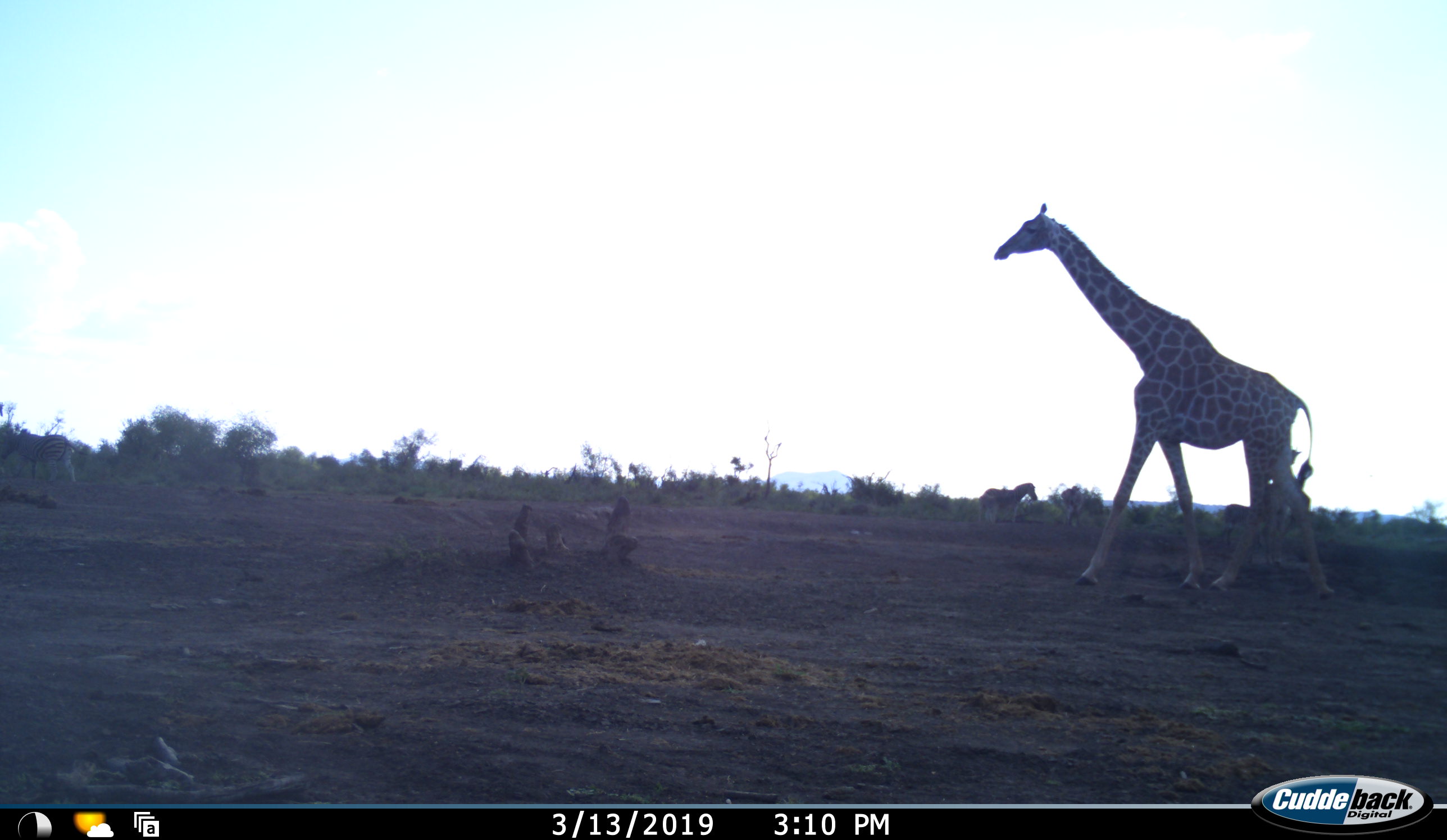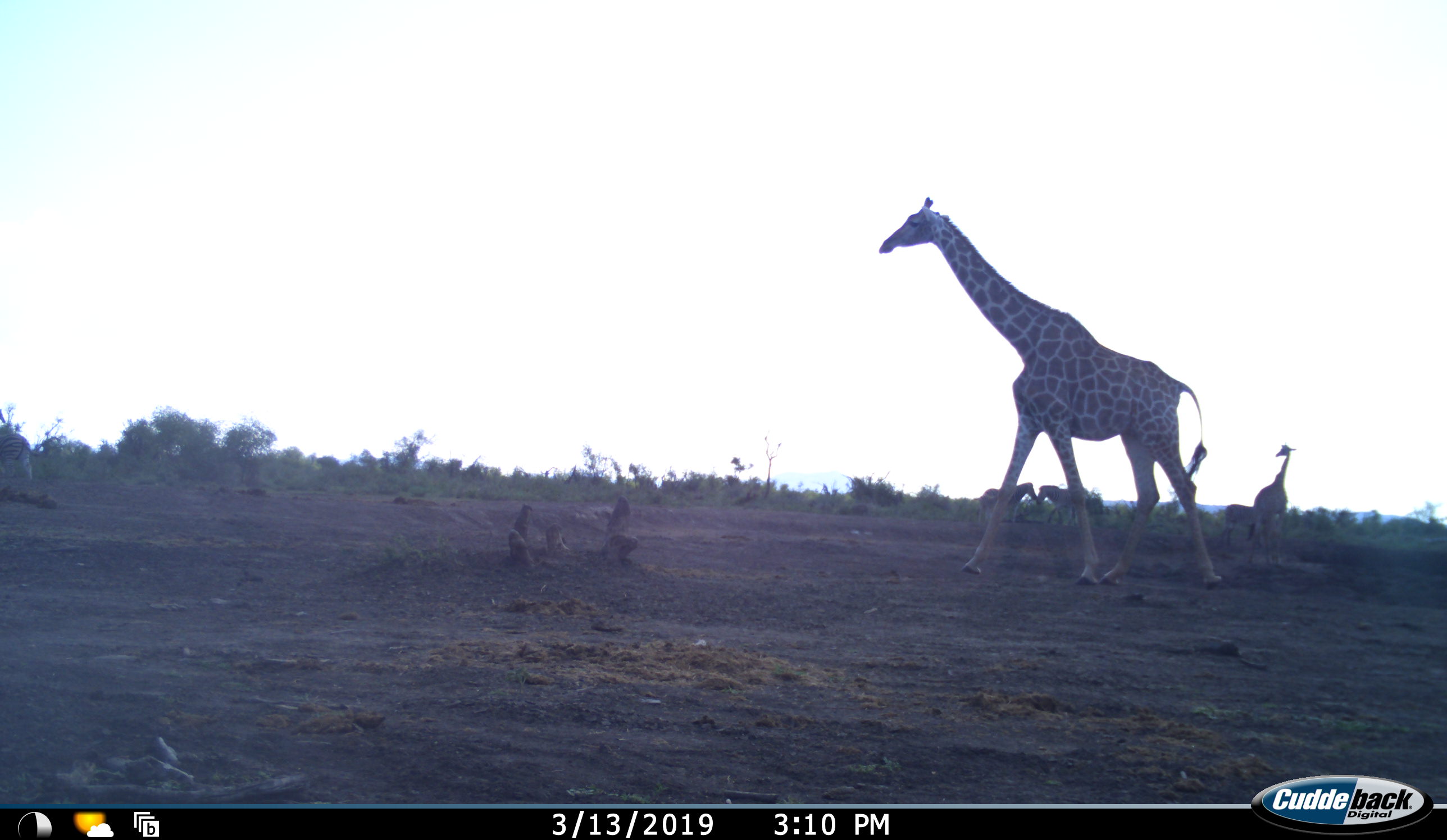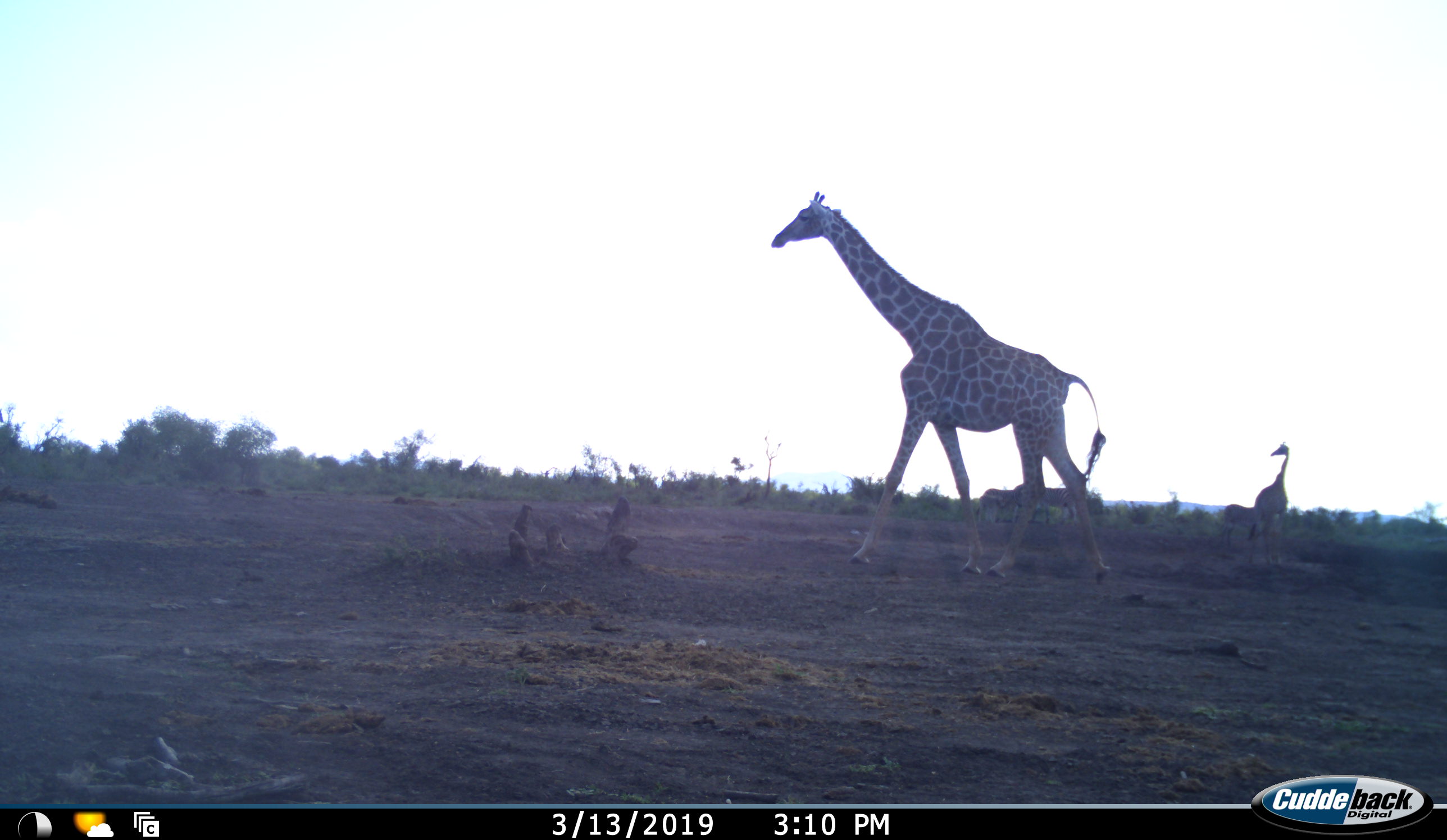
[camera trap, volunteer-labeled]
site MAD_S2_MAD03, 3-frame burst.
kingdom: Animalia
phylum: Chordata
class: Mammalia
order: Artiodactyla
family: Giraffidae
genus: Giraffa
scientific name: Giraffa camelopardalis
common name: giraffe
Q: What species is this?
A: Giraffe (Giraffa camelopardalis).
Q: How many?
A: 2.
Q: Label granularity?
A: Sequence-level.